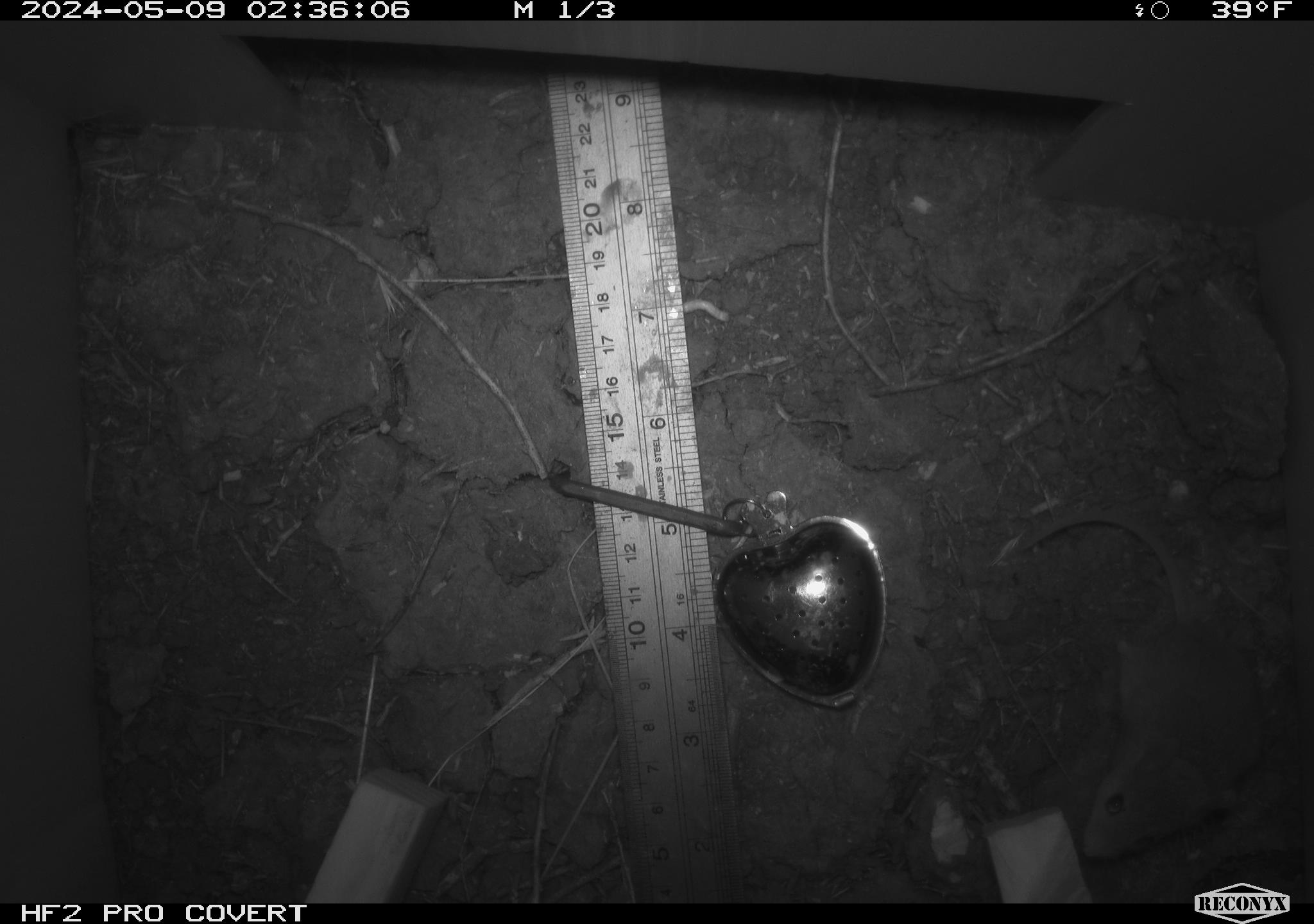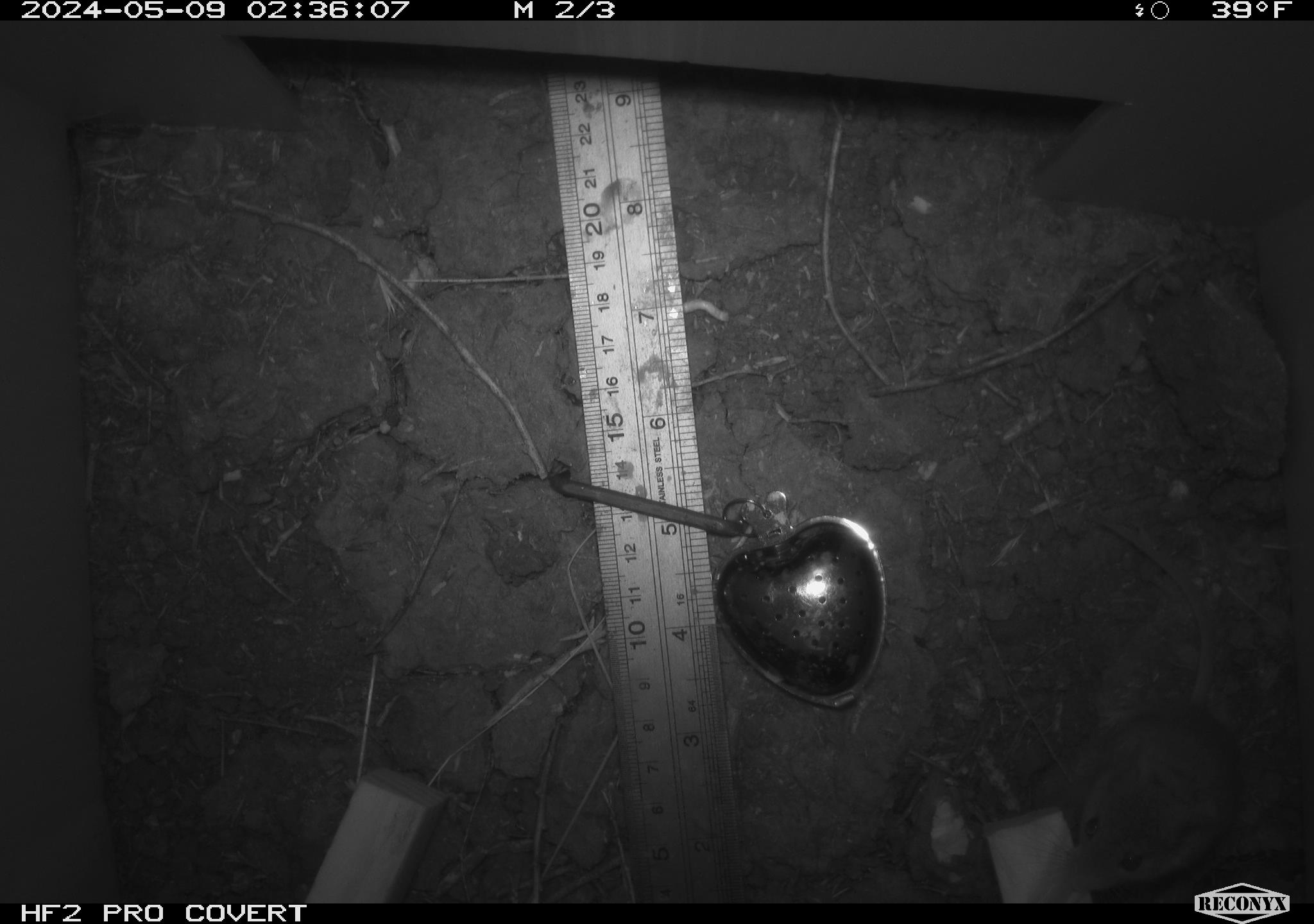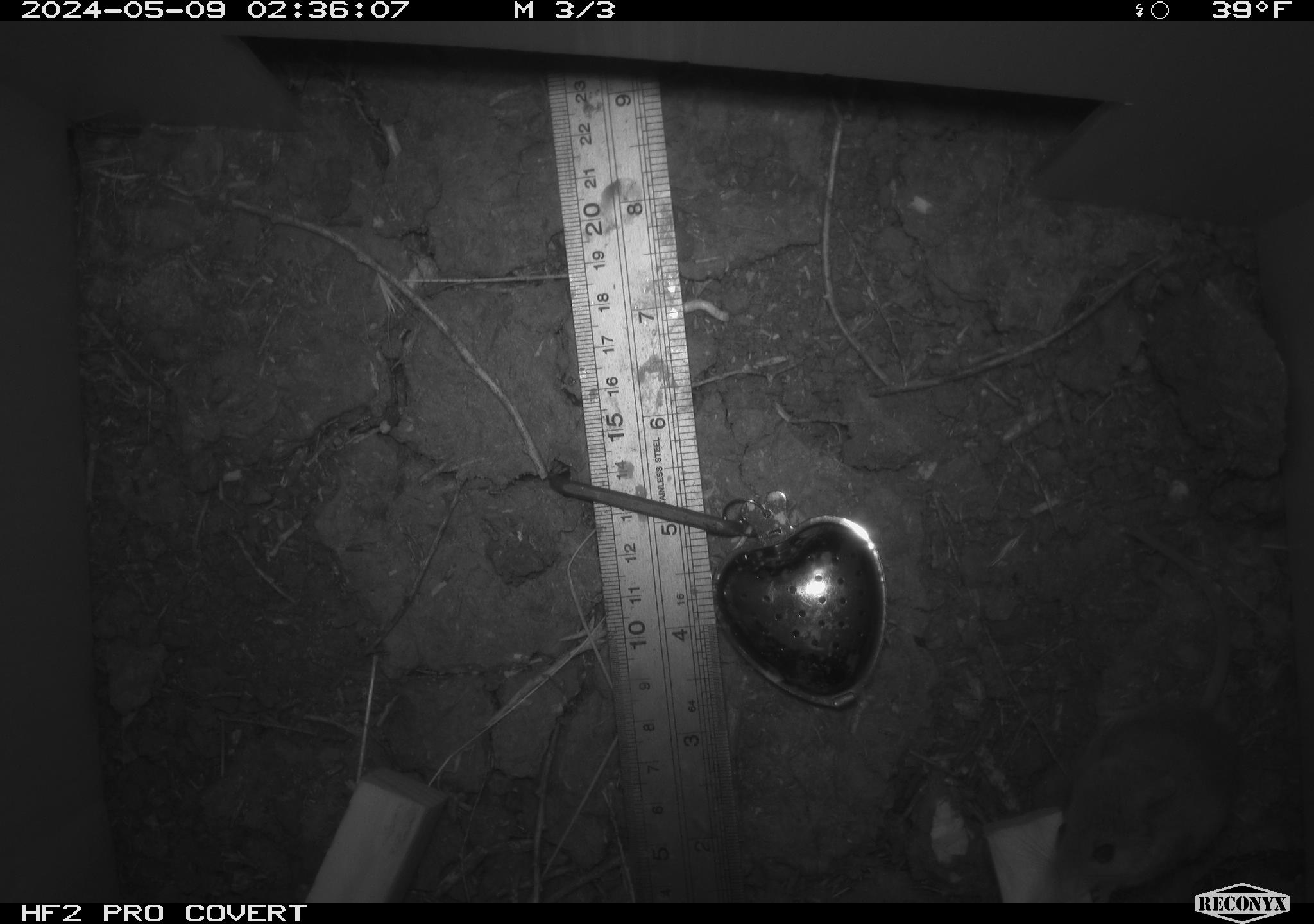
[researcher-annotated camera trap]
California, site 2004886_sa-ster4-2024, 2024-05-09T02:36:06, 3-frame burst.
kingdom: Animalia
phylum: Chordata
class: Mammalia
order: Rodentia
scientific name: Rodentia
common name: mouse species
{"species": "mouse species (Rodentia)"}